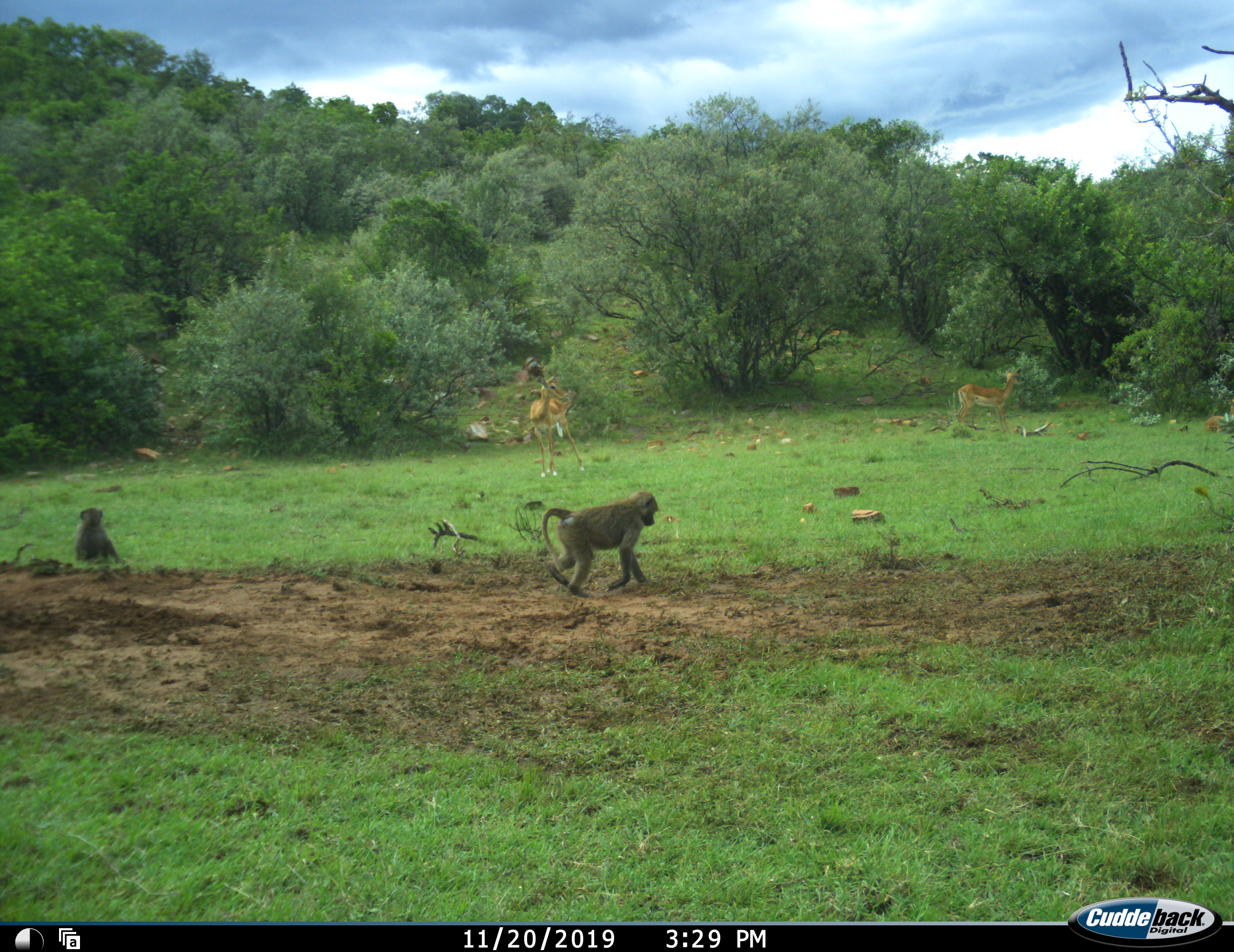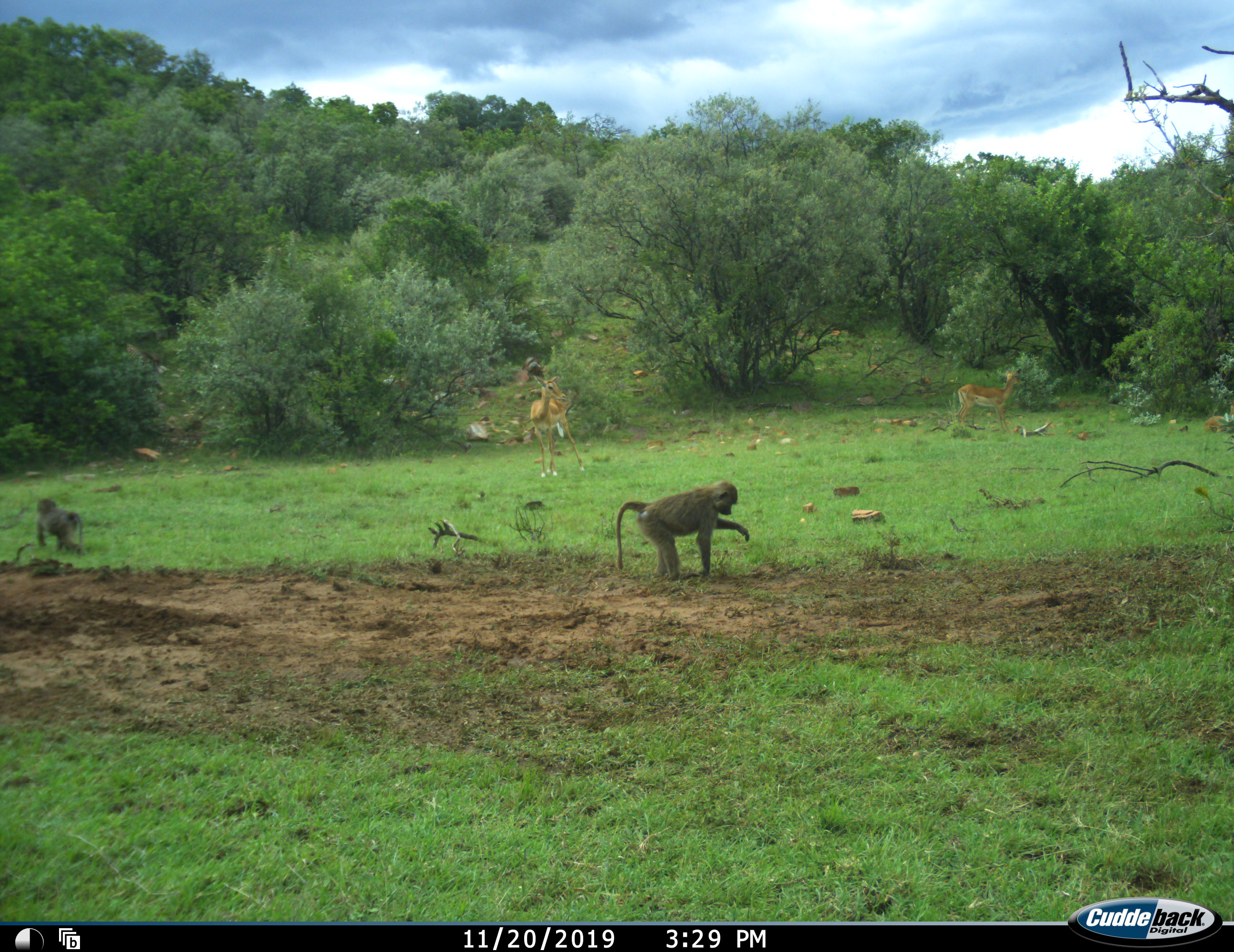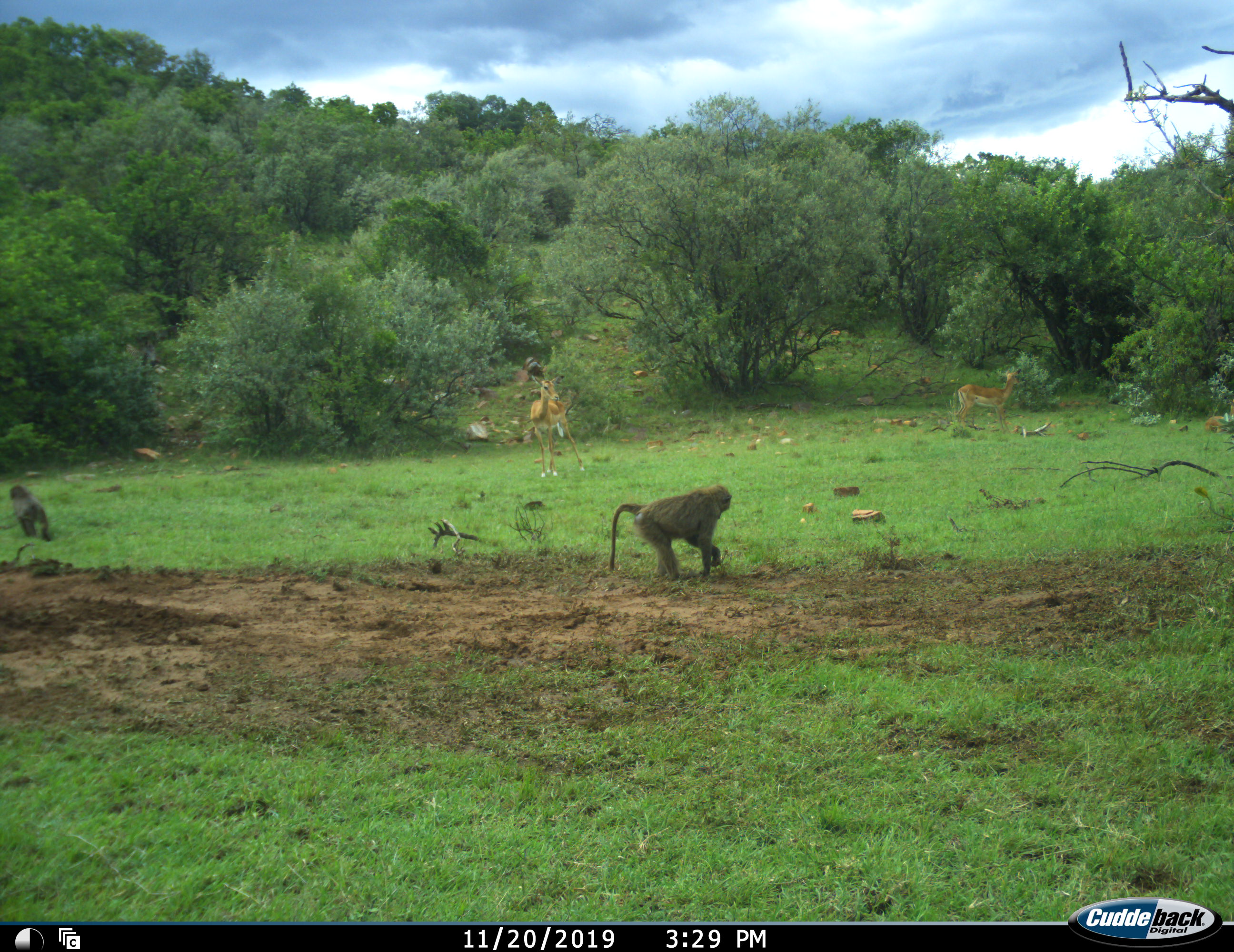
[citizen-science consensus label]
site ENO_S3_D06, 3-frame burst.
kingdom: Animalia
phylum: Chordata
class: Mammalia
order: Primates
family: Cercopithecidae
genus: Papio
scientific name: Papio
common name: baboon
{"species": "baboon (Papio)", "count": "2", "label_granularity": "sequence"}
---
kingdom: Animalia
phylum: Chordata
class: Mammalia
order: Artiodactyla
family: Bovidae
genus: Aepyceros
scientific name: Aepyceros melampus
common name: impala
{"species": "impala (Aepyceros melampus)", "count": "2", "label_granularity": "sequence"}